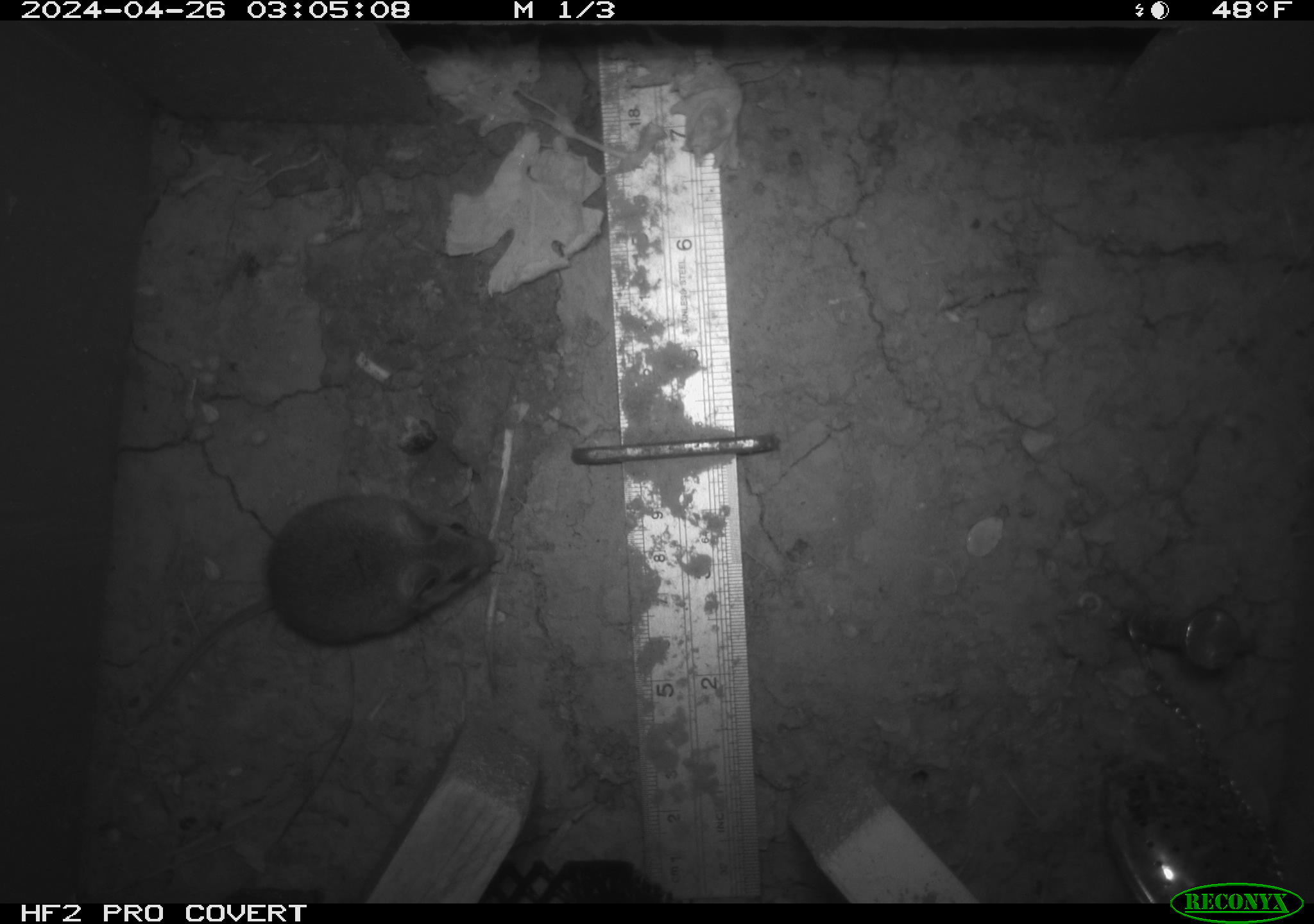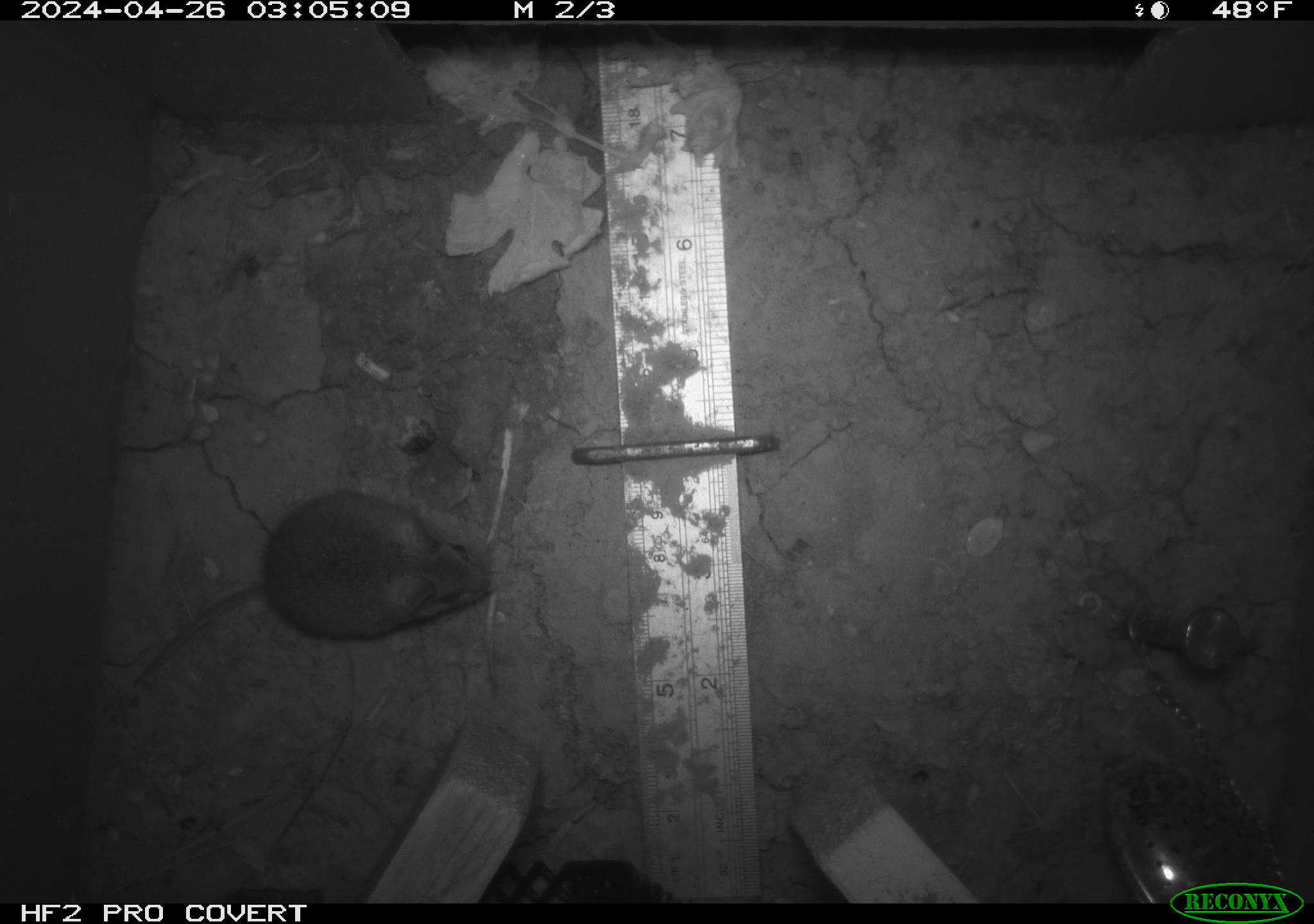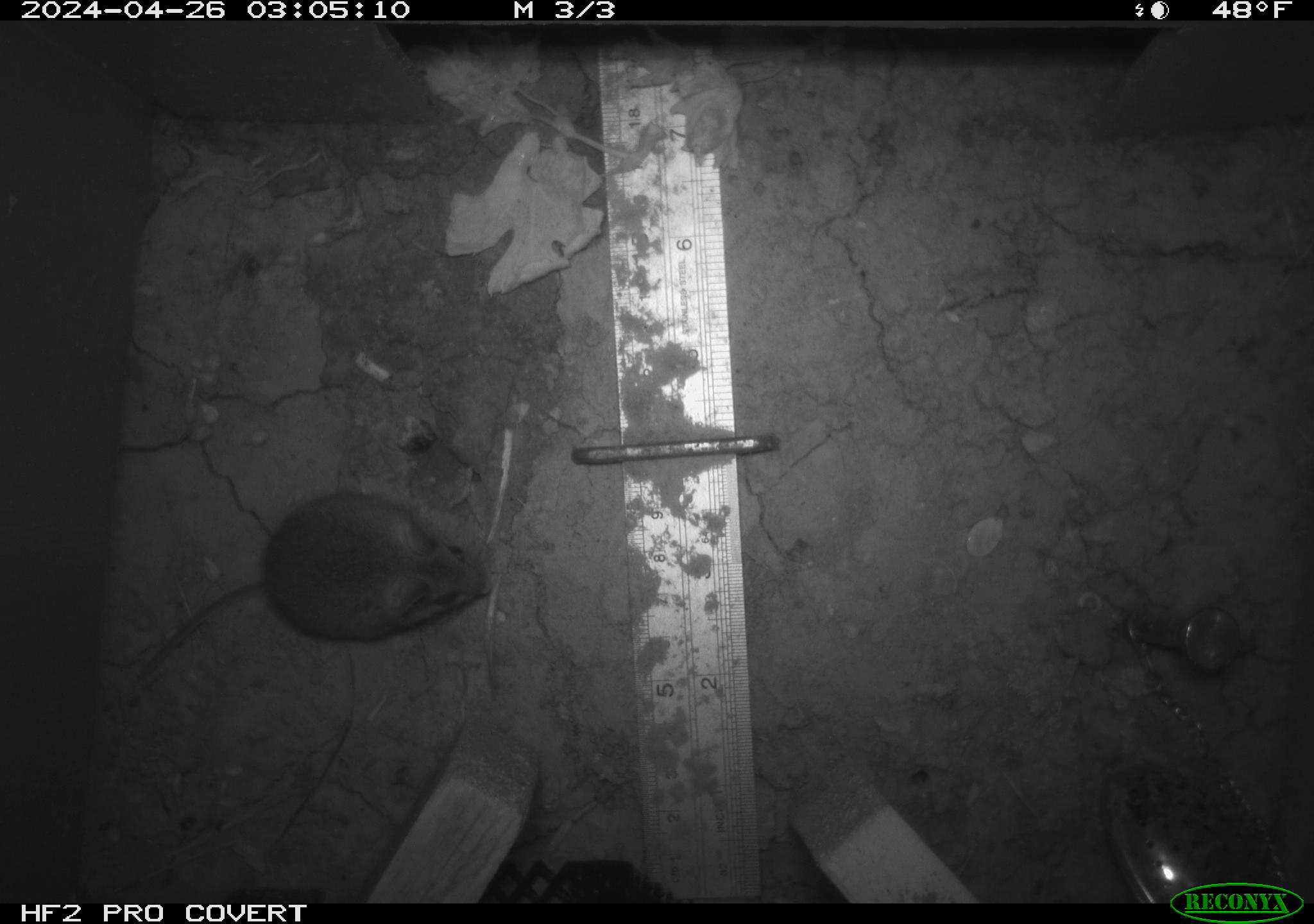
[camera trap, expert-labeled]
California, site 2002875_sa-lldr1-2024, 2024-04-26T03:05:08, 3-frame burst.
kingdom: Animalia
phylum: Chordata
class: Mammalia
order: Rodentia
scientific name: Rodentia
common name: mouse species